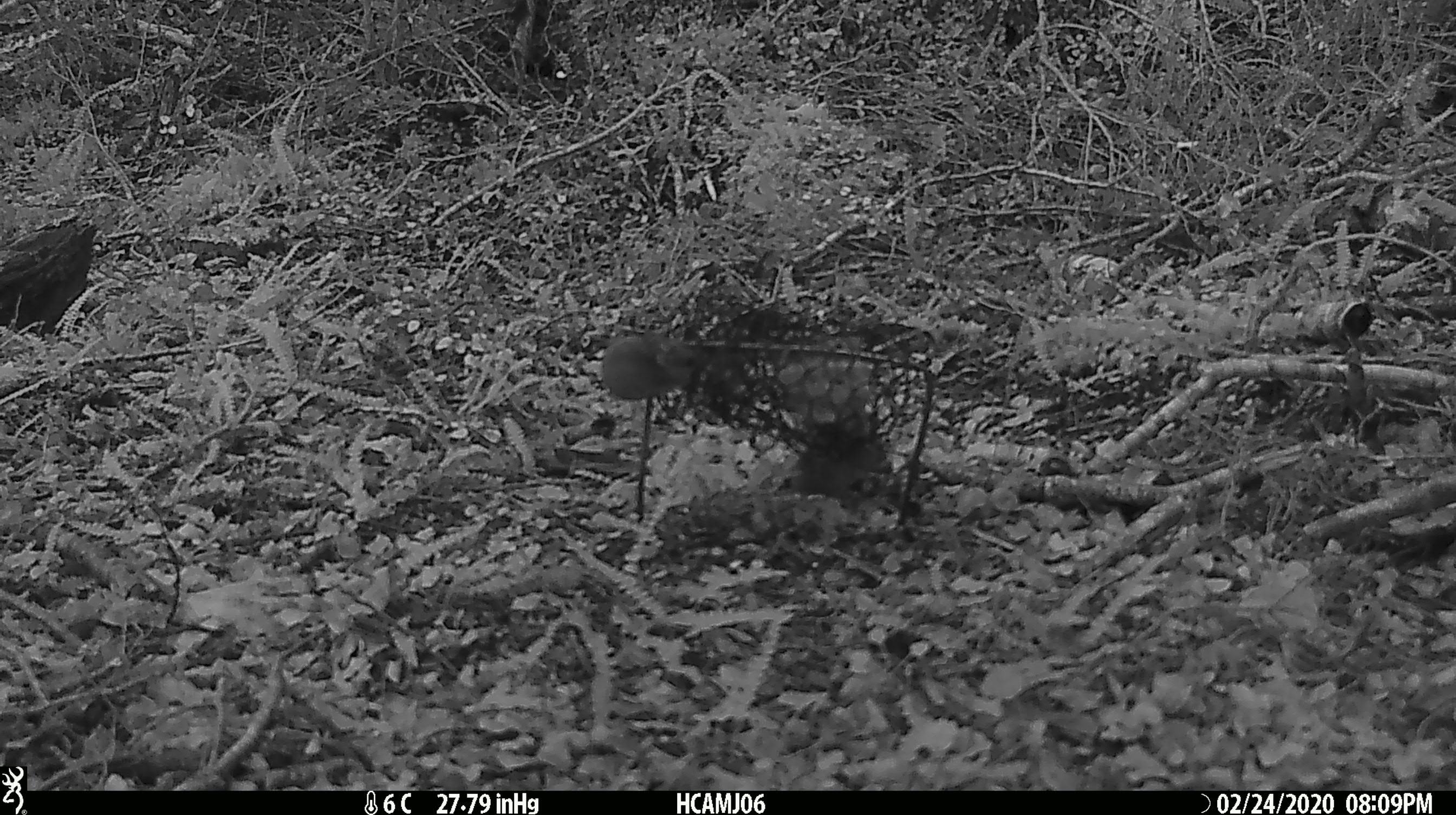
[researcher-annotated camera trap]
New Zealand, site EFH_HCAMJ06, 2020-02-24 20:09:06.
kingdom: Animalia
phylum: Chordata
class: Mammalia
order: Rodentia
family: Muridae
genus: Mus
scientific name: Mus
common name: mouse